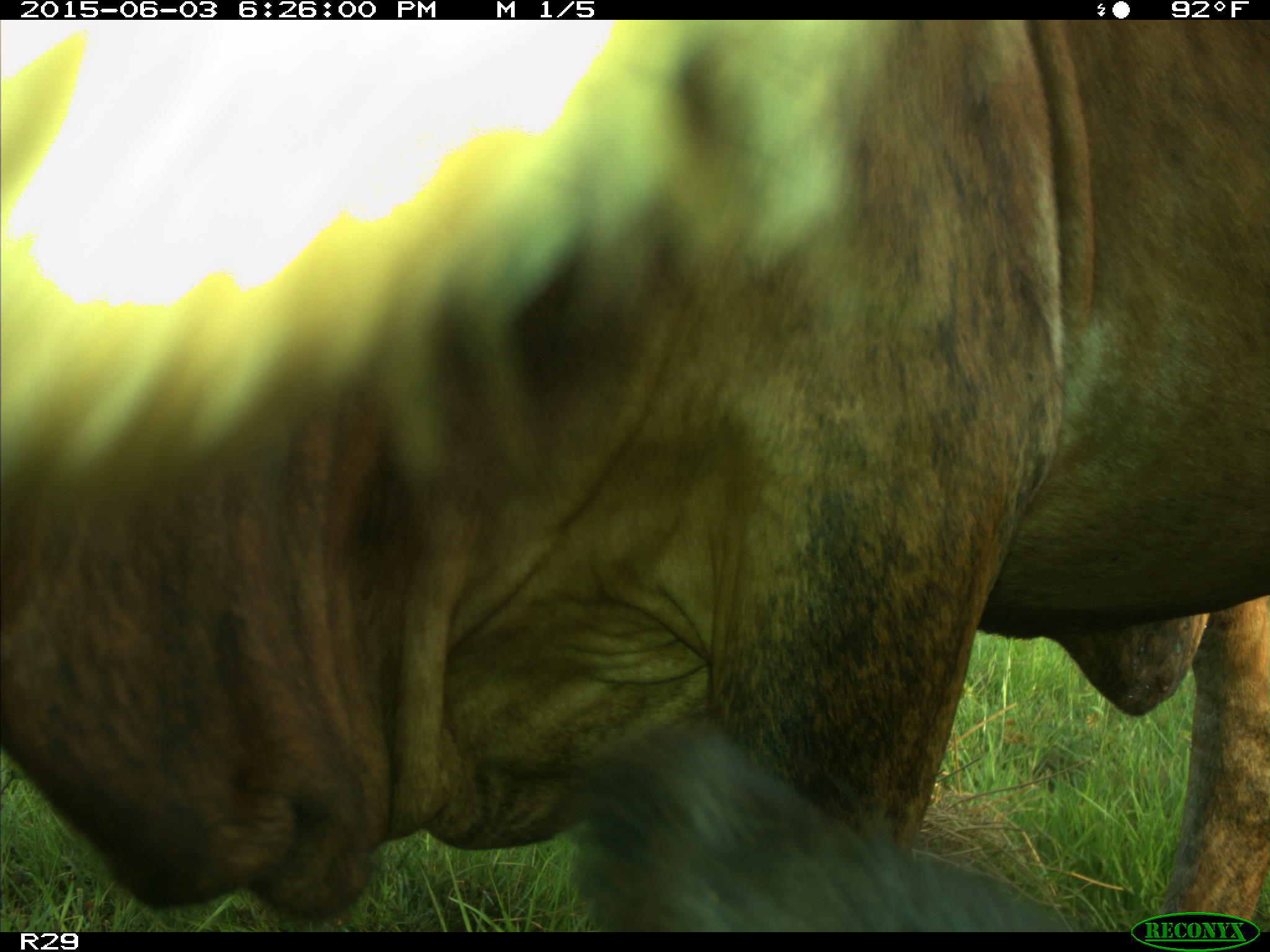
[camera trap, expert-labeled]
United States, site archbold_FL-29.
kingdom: Animalia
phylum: Chordata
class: Mammalia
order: Artiodactyla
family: Bovidae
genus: Bos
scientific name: Bos taurus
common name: domestic cow